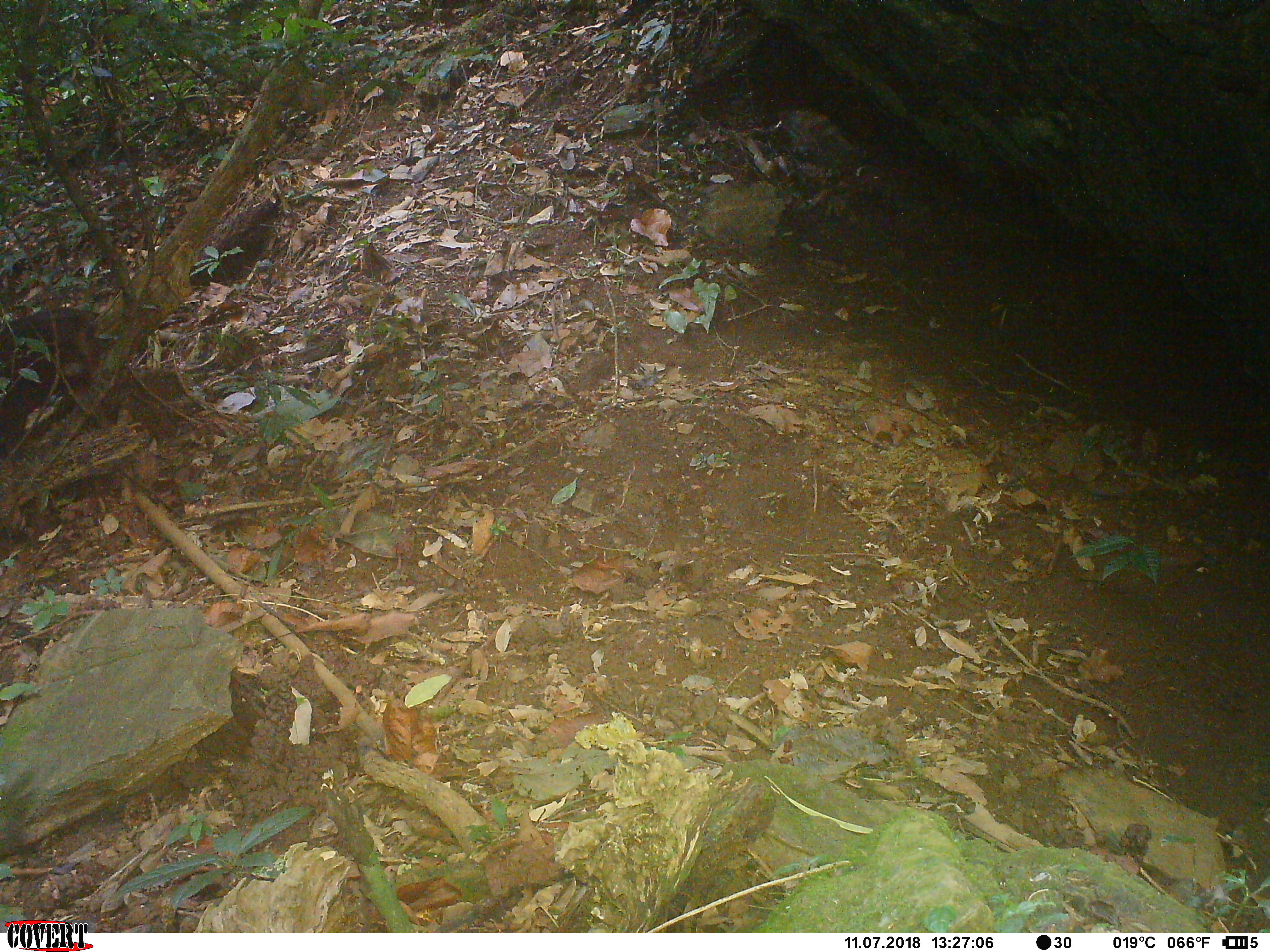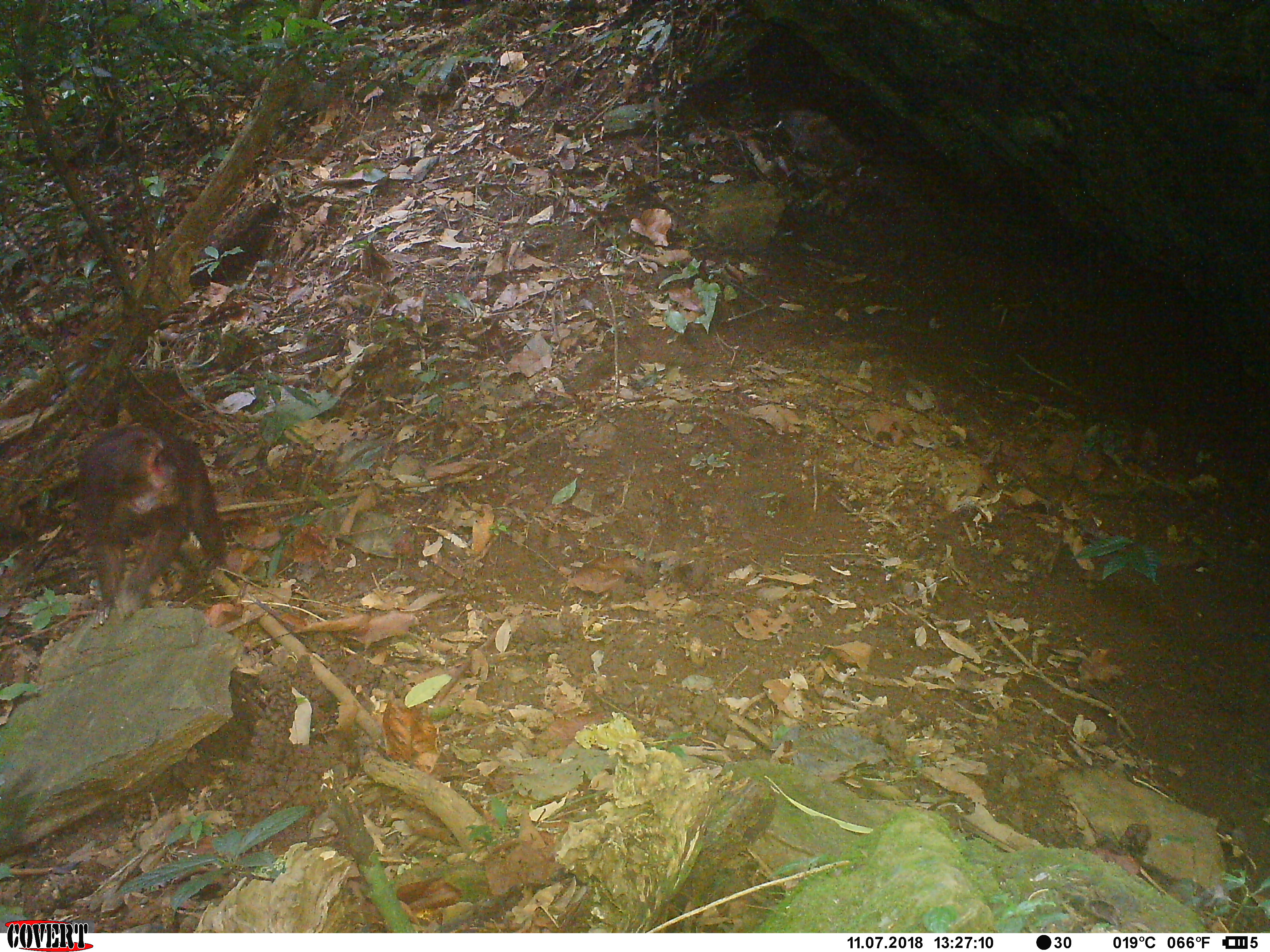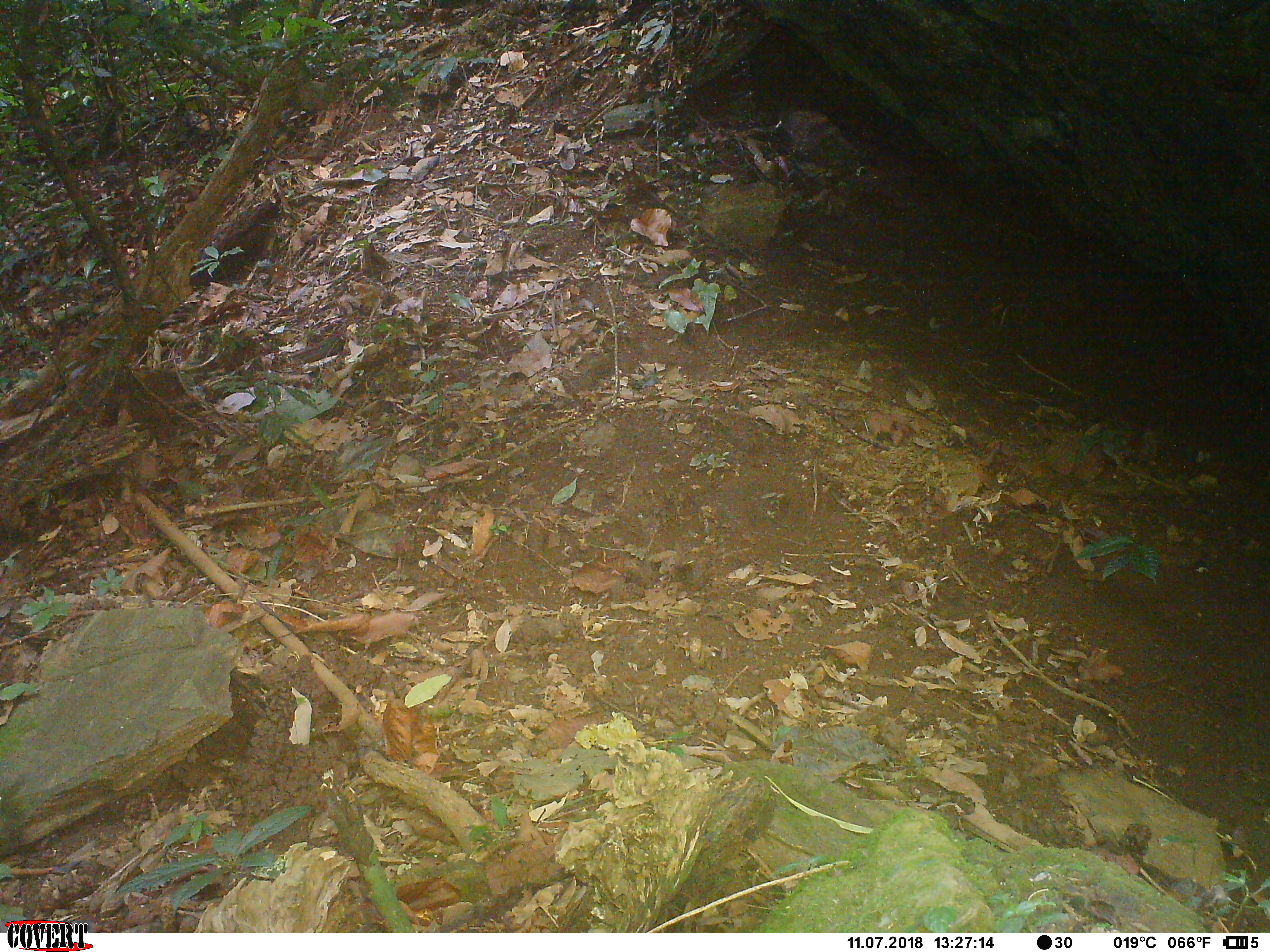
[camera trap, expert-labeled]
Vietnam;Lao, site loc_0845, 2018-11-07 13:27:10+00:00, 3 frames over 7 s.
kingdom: Animalia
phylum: Chordata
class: Mammalia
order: Primates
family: Cercopithecidae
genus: Macaca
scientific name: Macaca arctoides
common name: stump-tailed macaque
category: stump tailed macaque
Stump tailed macaque (stump-tailed macaque) (Macaca arctoides). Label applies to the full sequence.